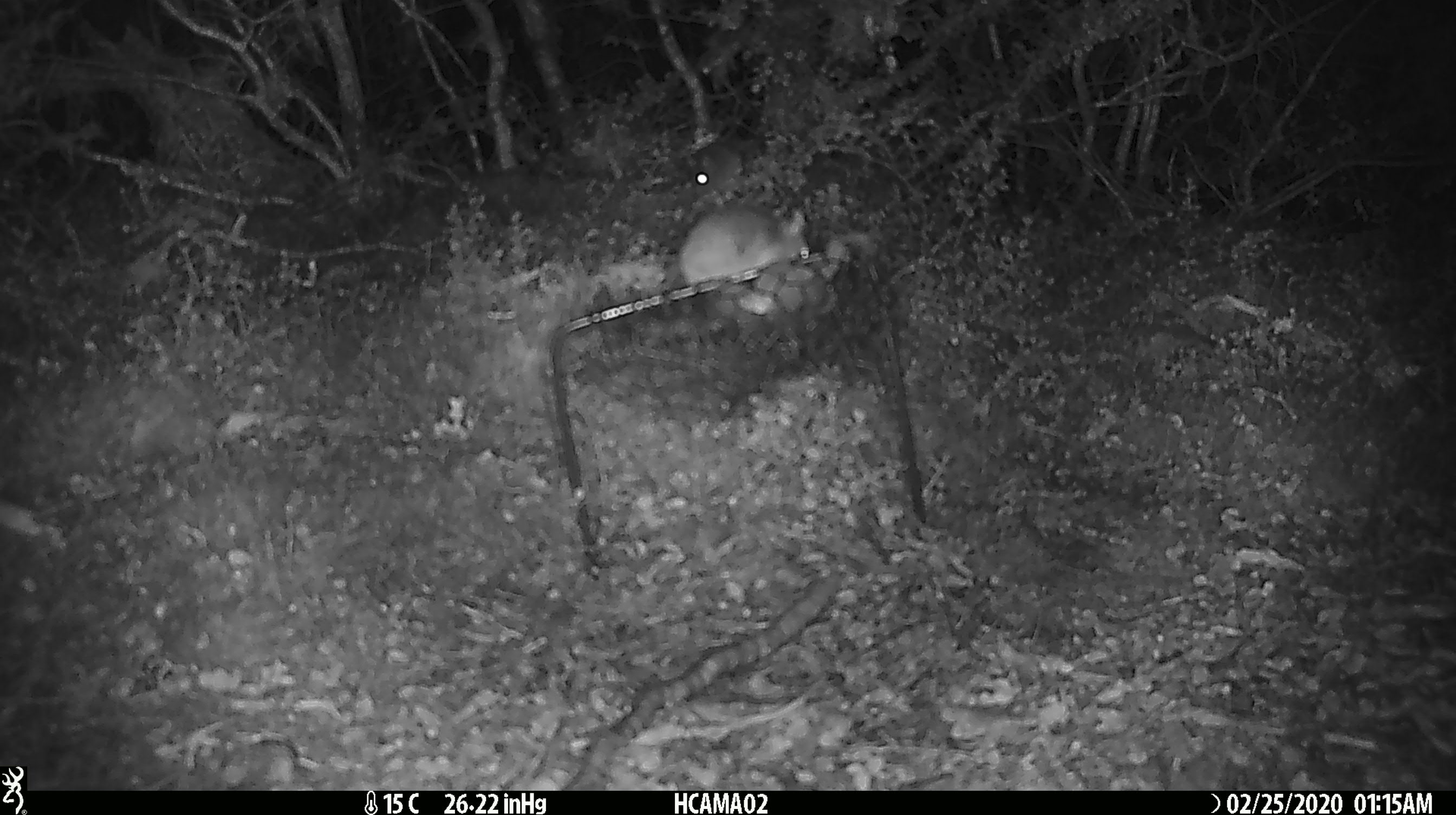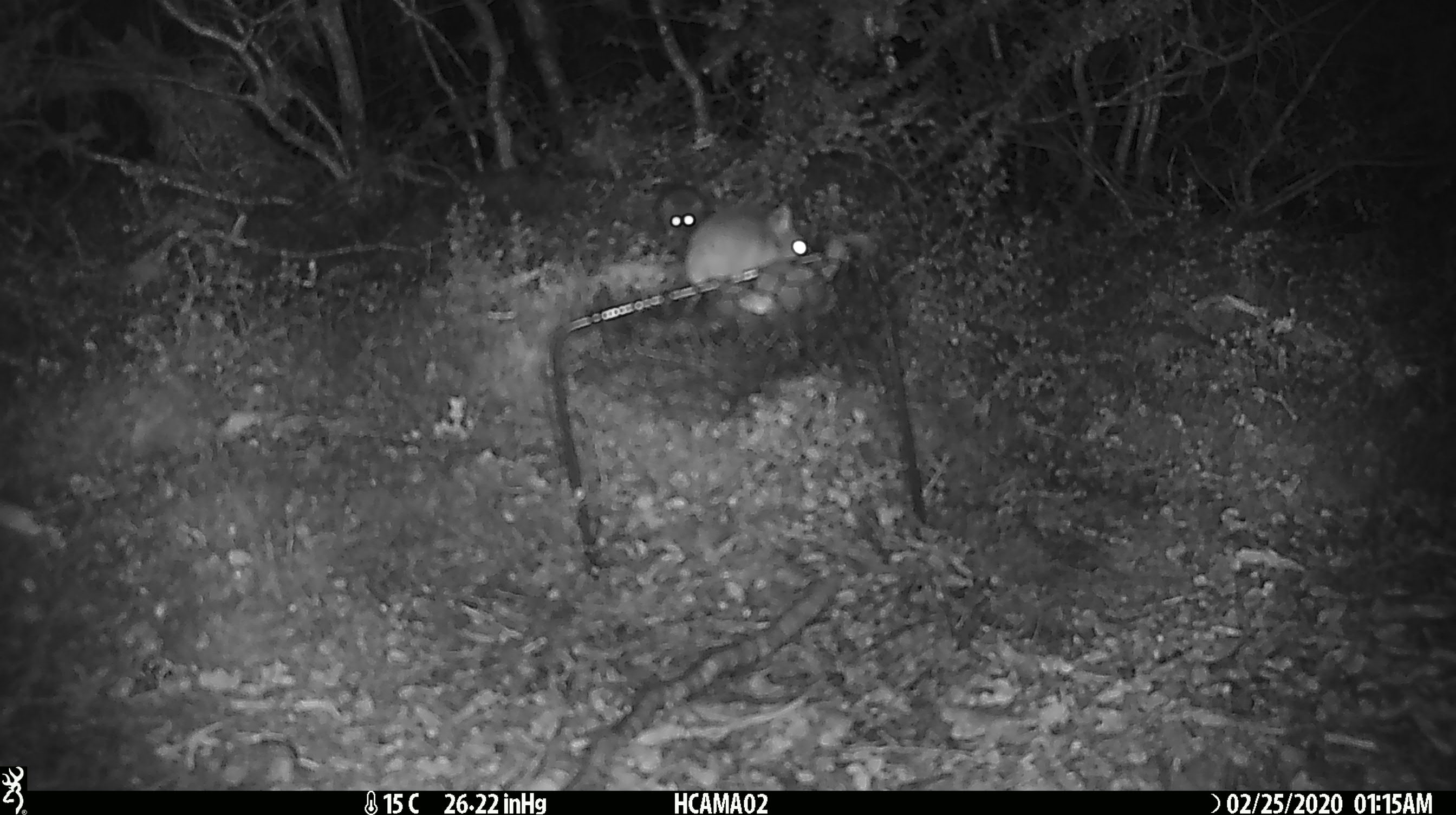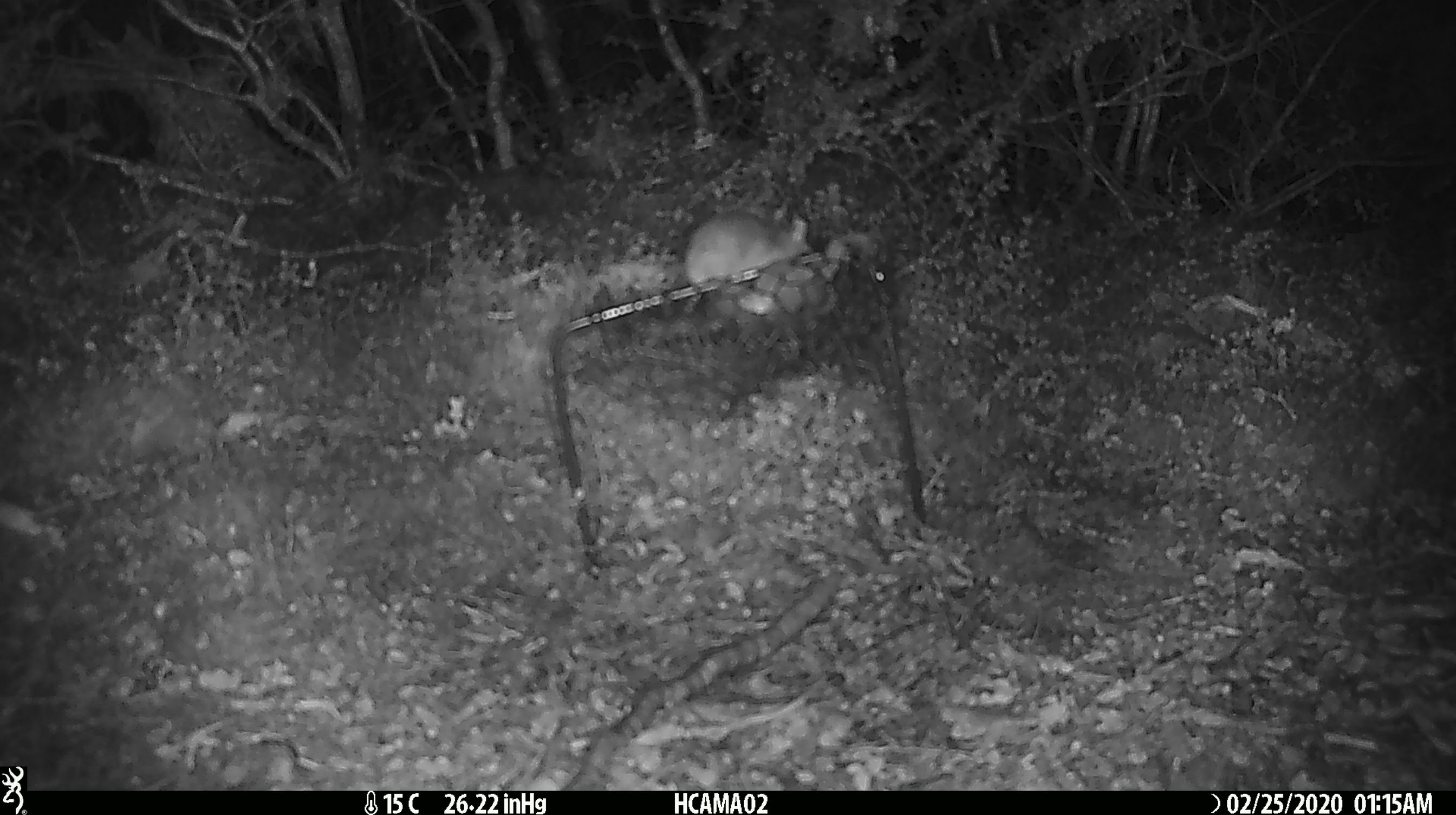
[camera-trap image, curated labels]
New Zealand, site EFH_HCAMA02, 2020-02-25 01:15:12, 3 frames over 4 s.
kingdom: Animalia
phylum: Chordata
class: Mammalia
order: Rodentia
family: Muridae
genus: Mus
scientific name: Mus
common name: mouse